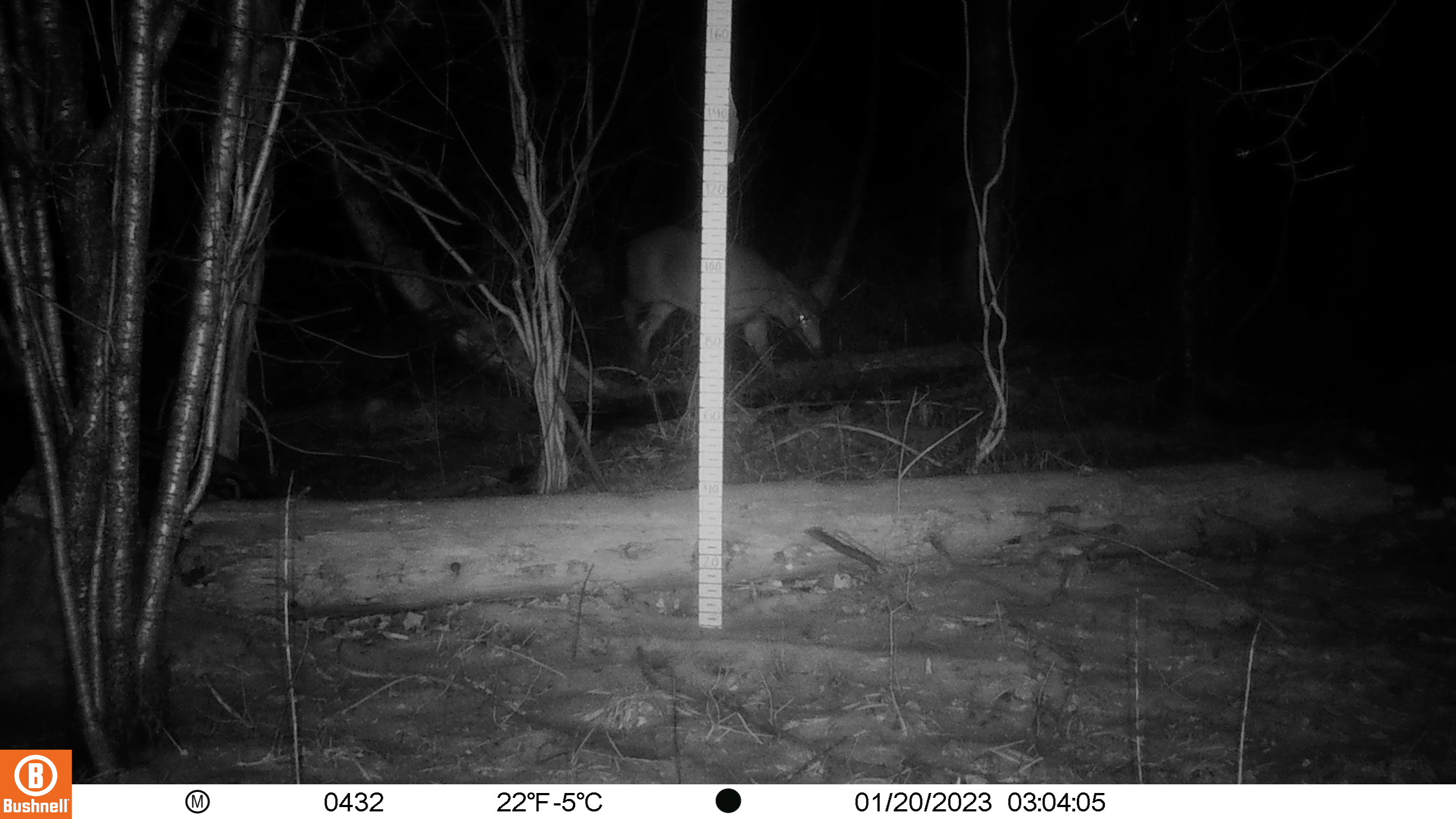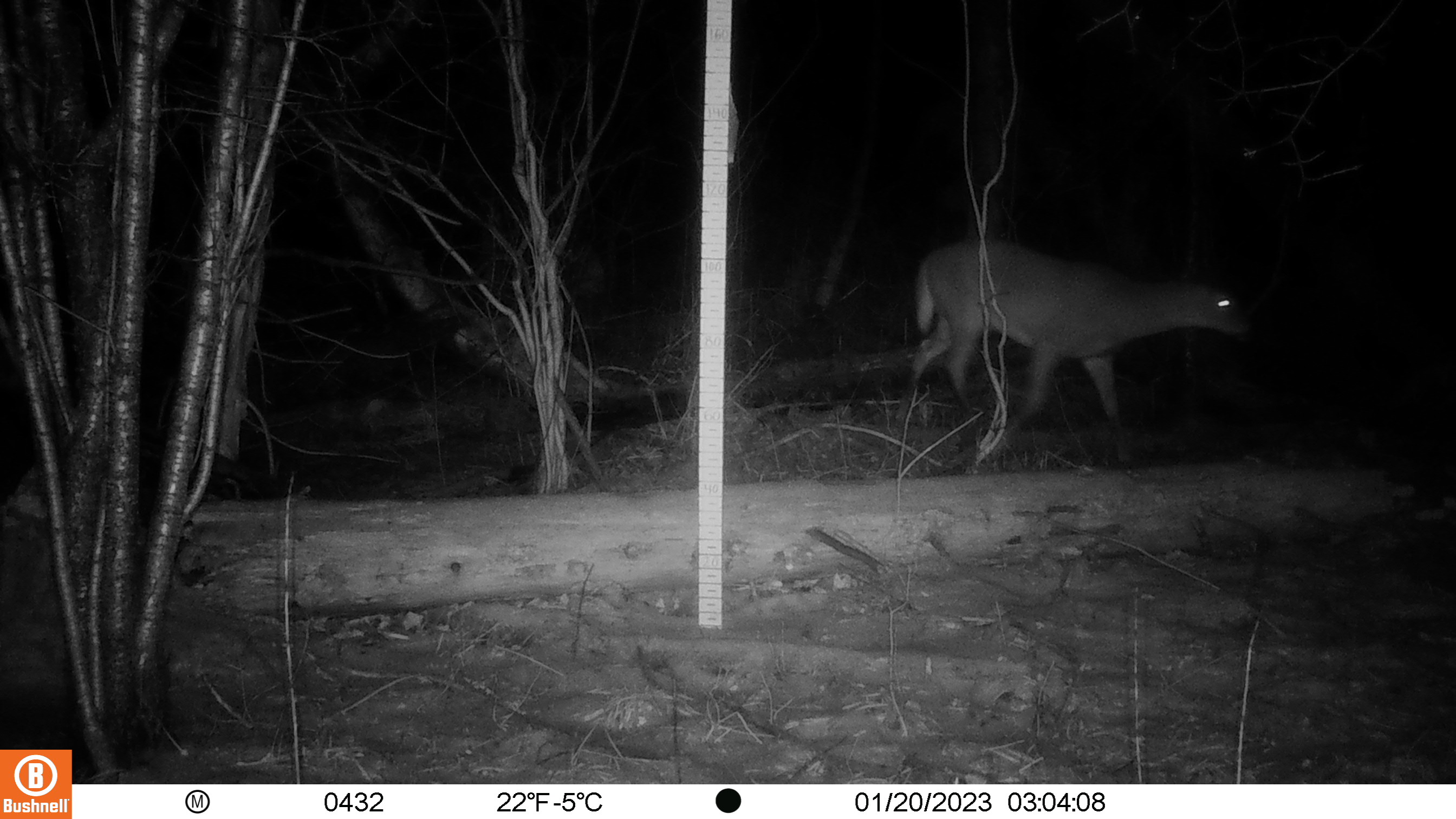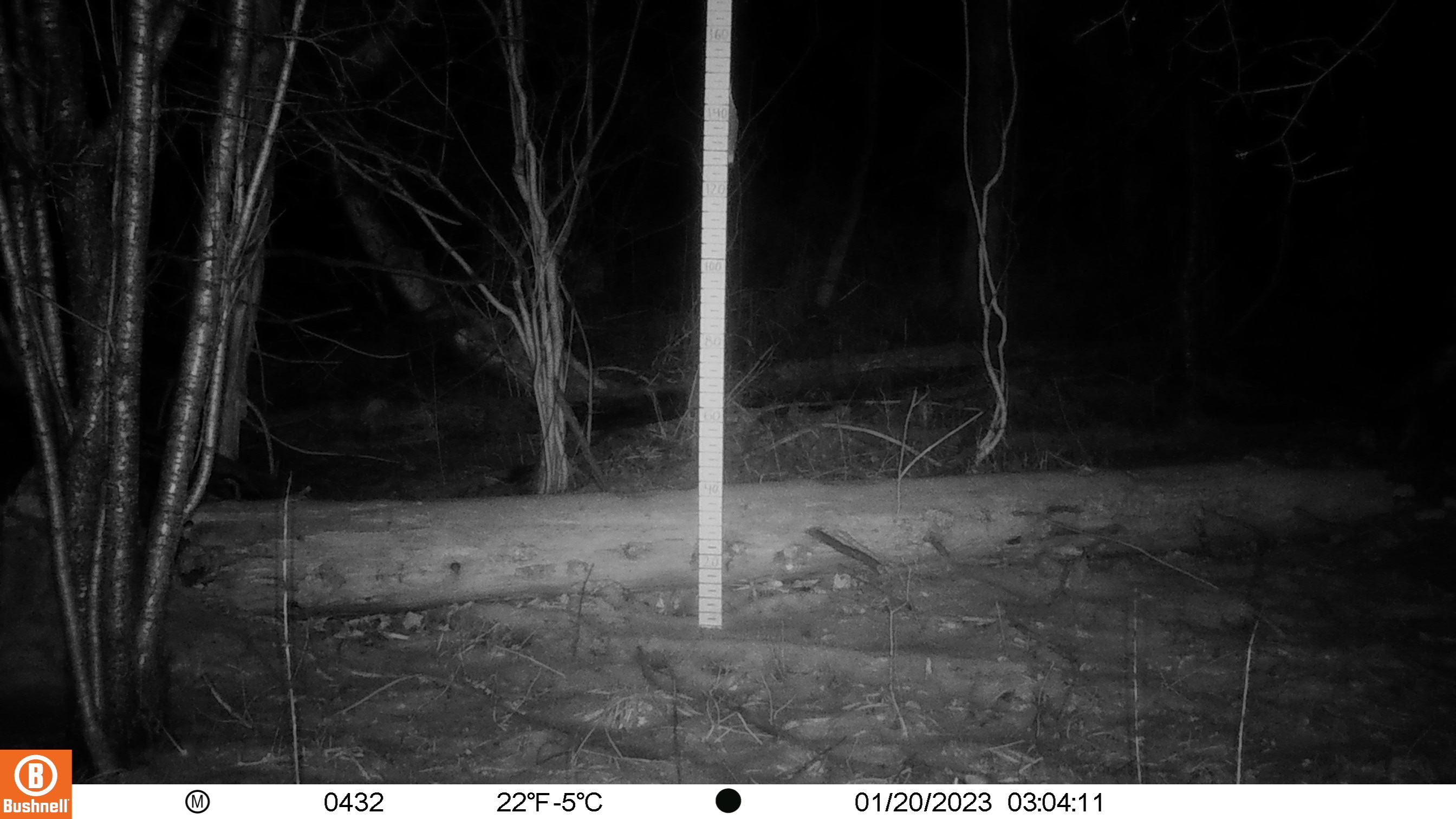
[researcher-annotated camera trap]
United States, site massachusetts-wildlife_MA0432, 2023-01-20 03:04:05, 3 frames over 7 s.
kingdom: Animalia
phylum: Chordata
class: Mammalia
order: Artiodactyla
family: Cervidae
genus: Odocoileus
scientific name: Odocoileus virginianus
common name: white-tailed deer